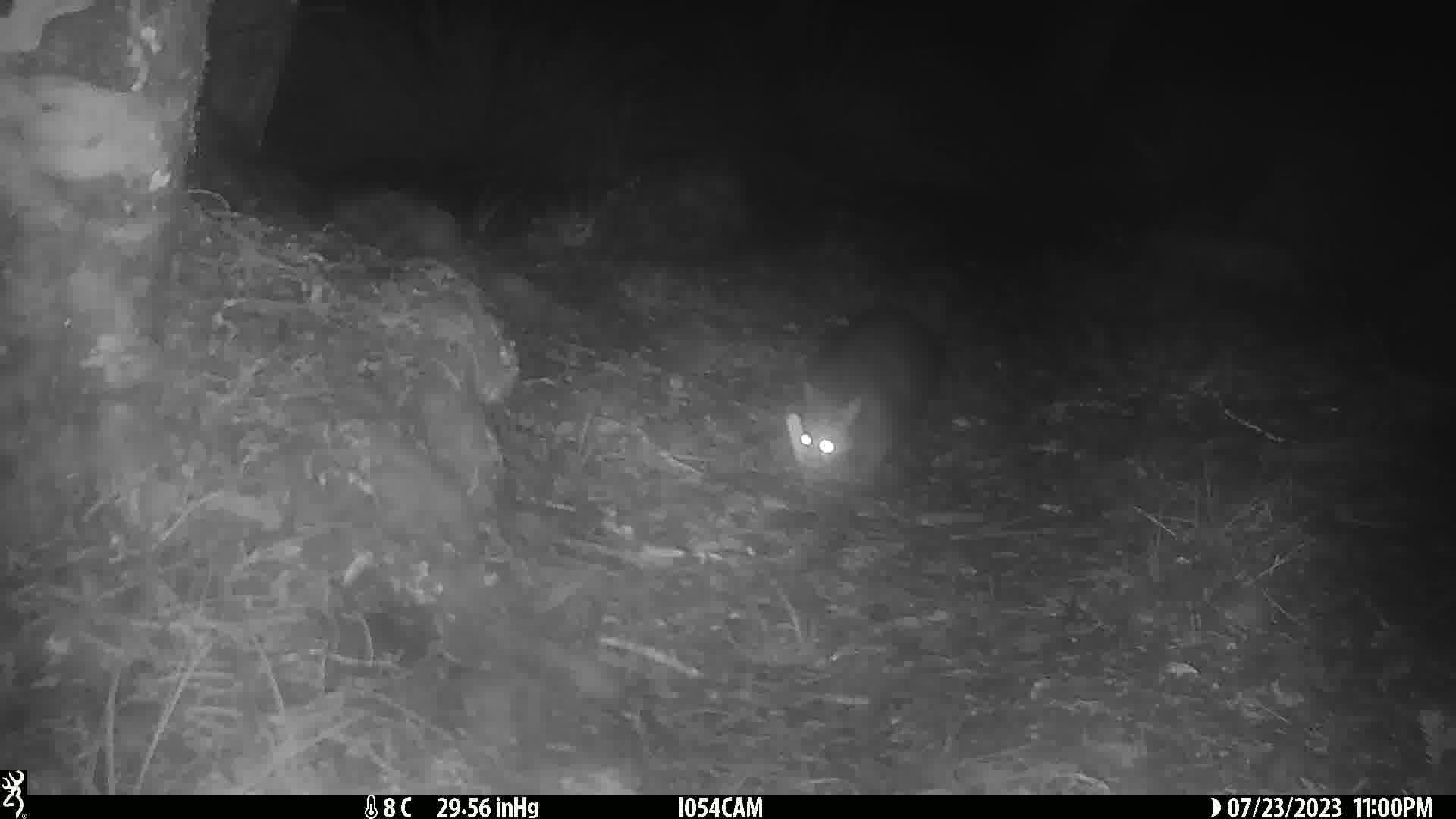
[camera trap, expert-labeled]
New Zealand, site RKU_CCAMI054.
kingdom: Animalia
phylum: Chordata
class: Mammalia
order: Diprotodontia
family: Phalangeridae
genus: Trichosurus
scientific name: Trichosurus vulpecula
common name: common brushtail possum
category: possum